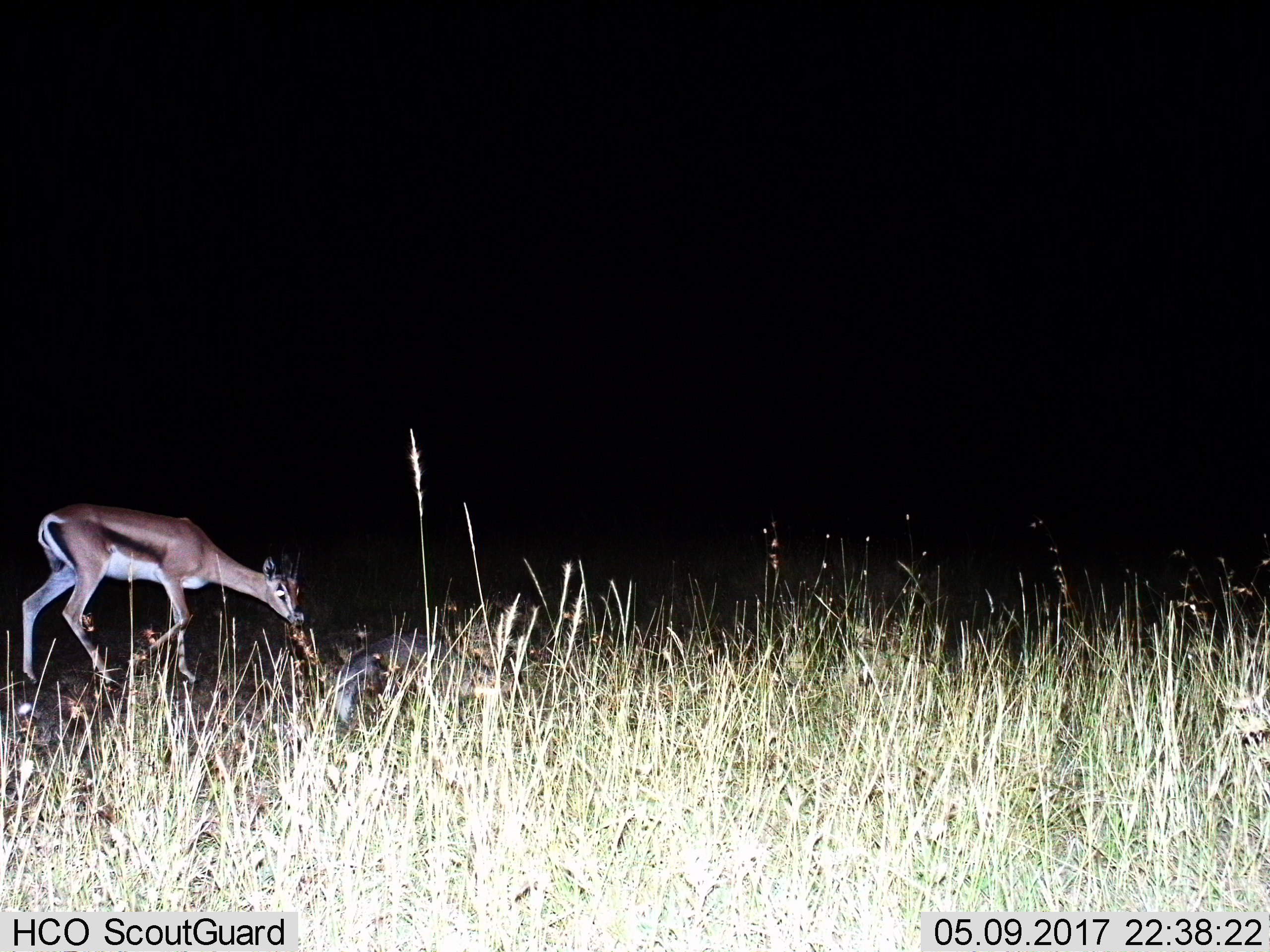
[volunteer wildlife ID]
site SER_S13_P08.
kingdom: Animalia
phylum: Chordata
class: Mammalia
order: Artiodactyla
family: Bovidae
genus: Eudorcas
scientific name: Eudorcas thomsonii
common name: thomson's gazelle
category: gazellethomsons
Gazellethomsons (thomson's gazelle) (Eudorcas thomsonii), count 1. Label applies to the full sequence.